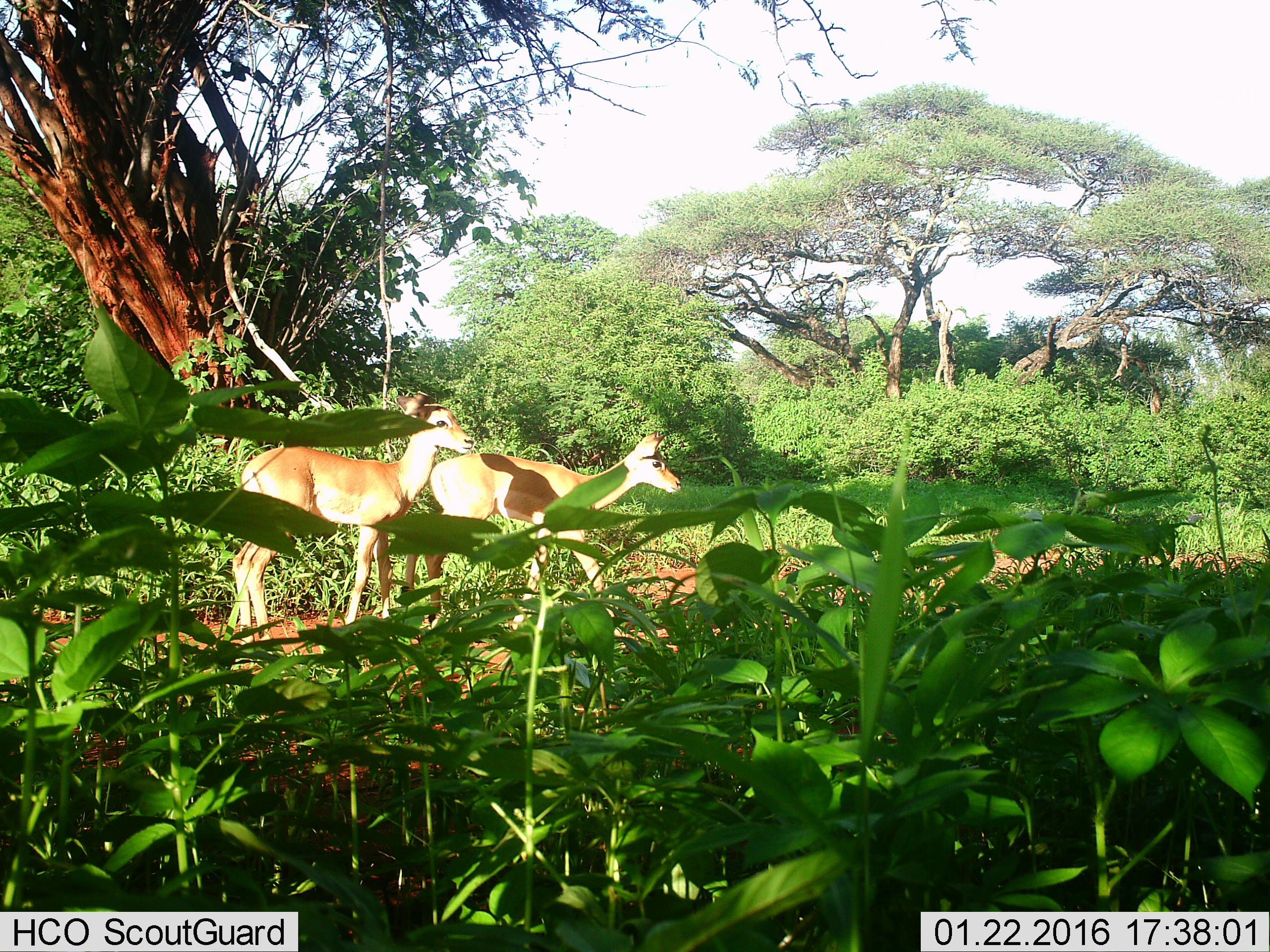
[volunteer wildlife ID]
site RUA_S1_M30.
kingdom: Animalia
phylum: Chordata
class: Mammalia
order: Artiodactyla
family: Bovidae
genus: Aepyceros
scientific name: Aepyceros melampus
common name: impala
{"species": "impala (Aepyceros melampus)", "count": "2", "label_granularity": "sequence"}